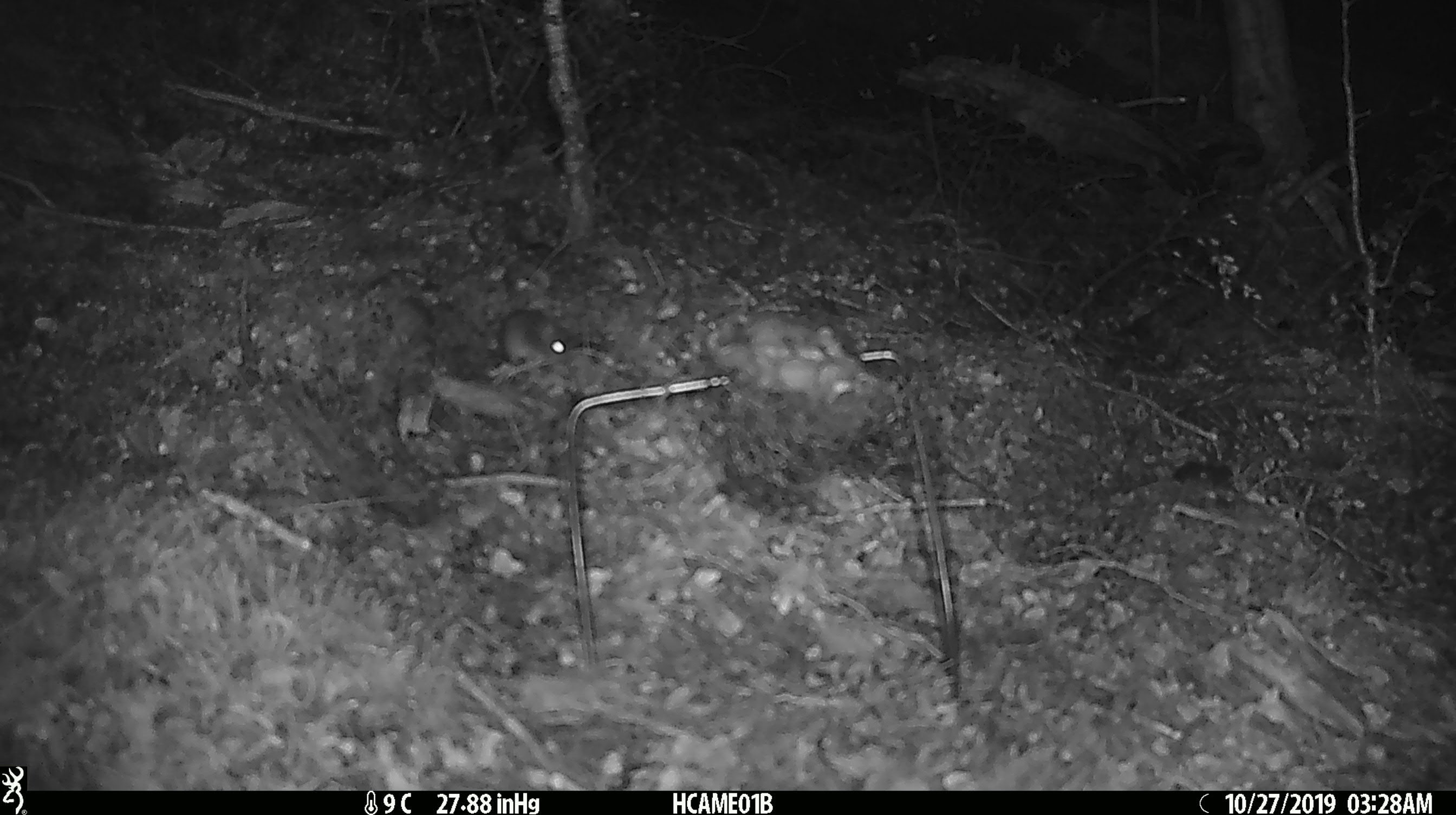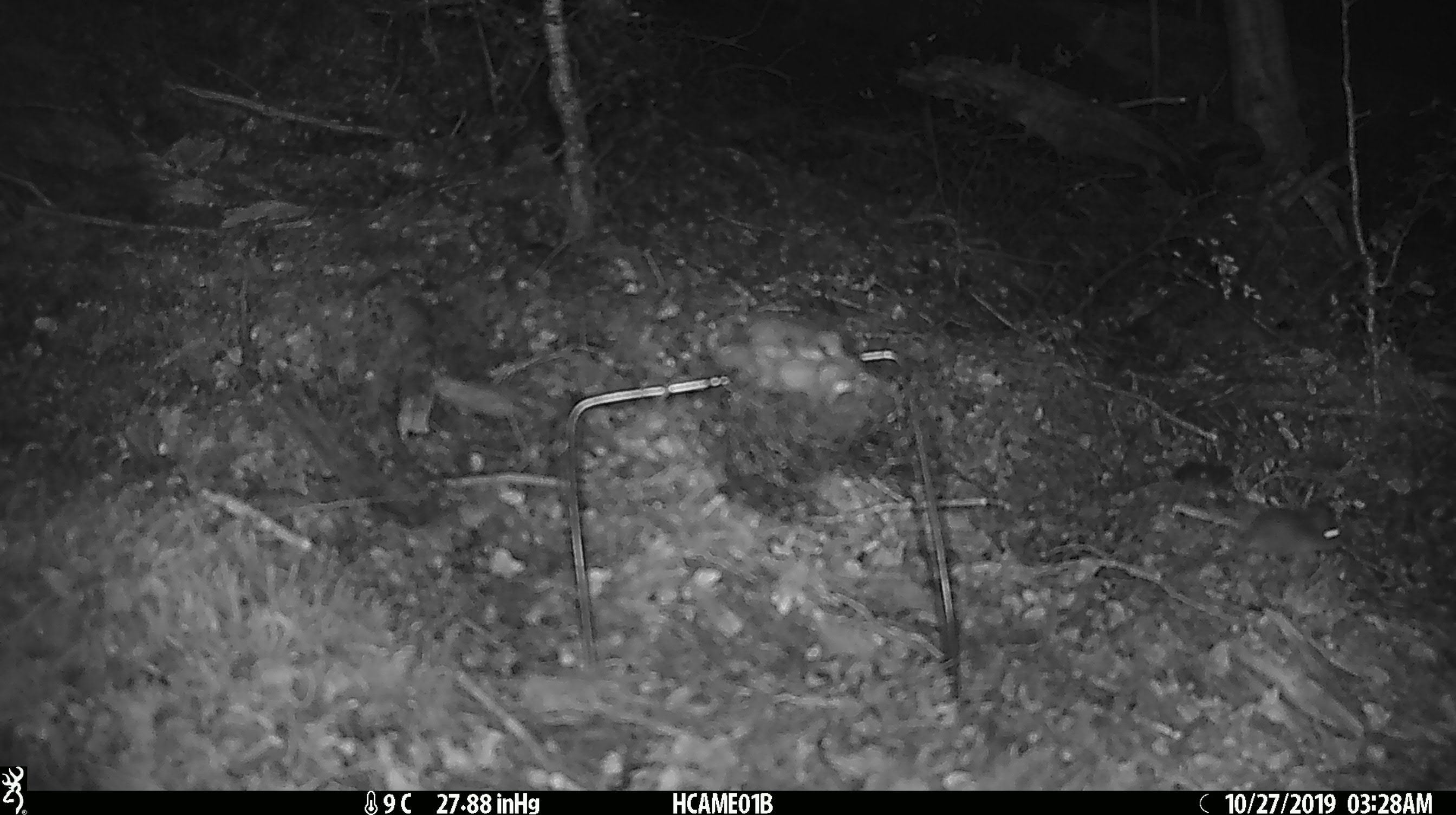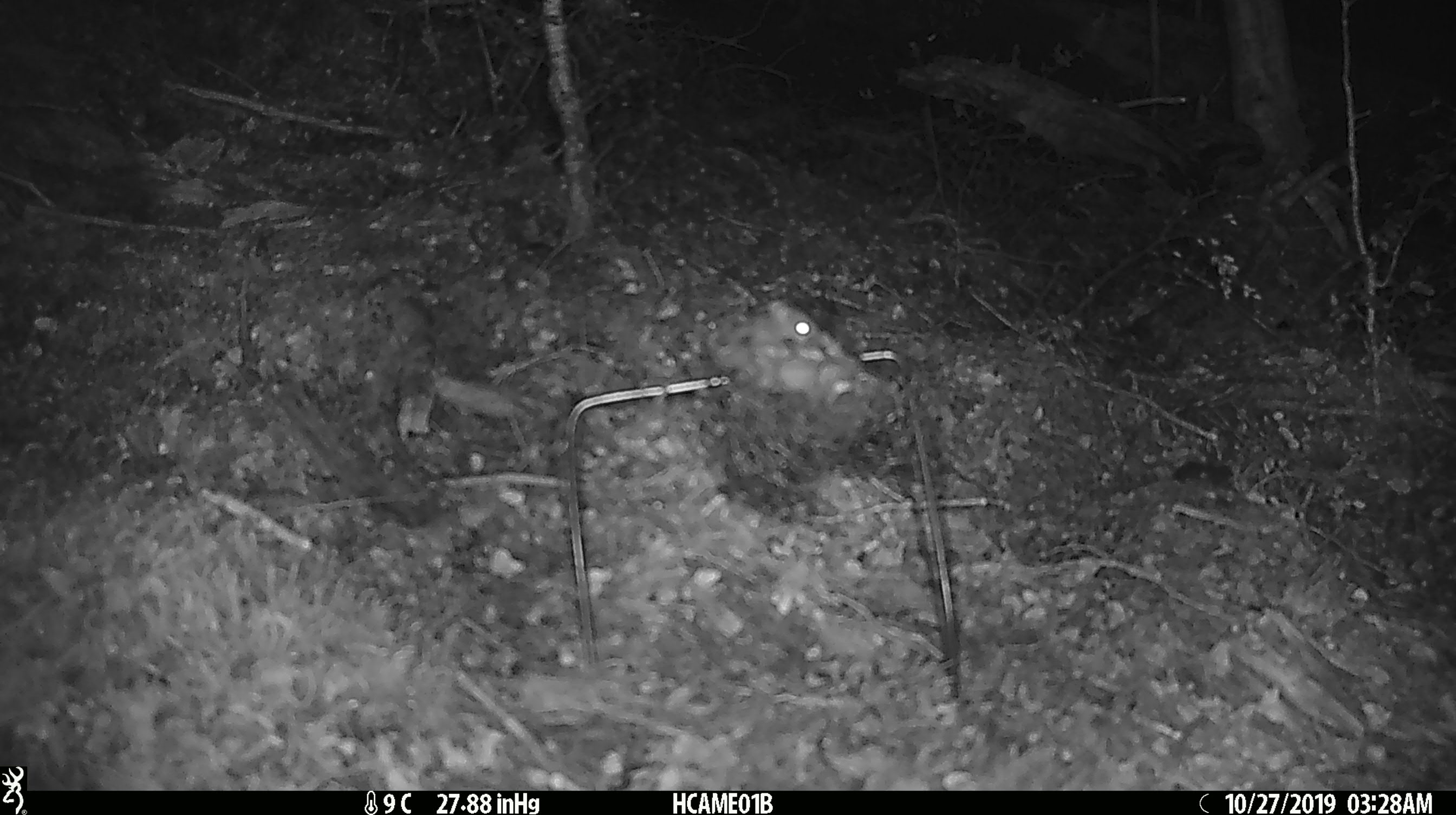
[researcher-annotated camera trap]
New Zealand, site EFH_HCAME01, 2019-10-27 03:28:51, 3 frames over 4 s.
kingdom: Animalia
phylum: Chordata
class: Mammalia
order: Rodentia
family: Muridae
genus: Mus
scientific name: Mus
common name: mouse